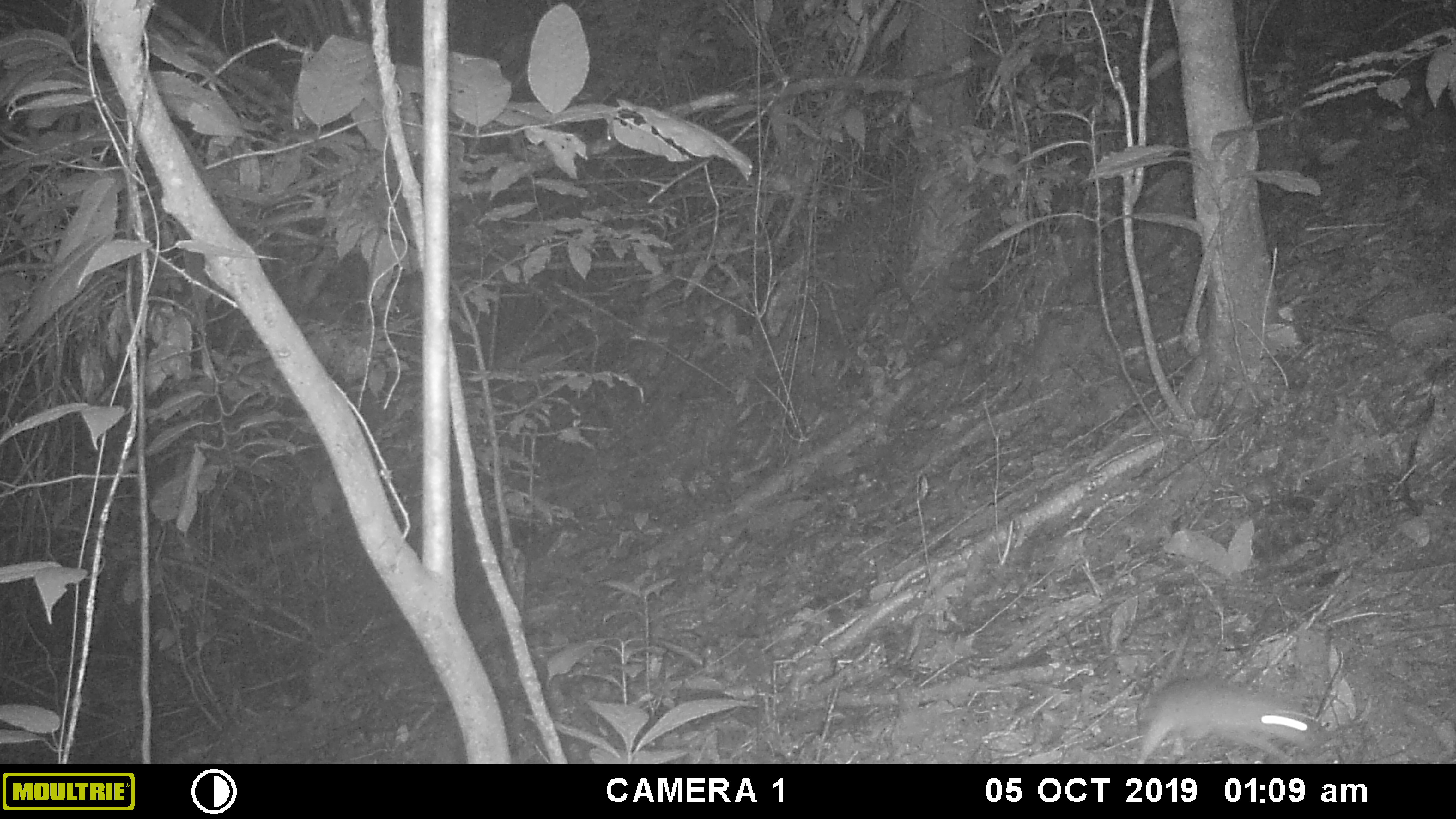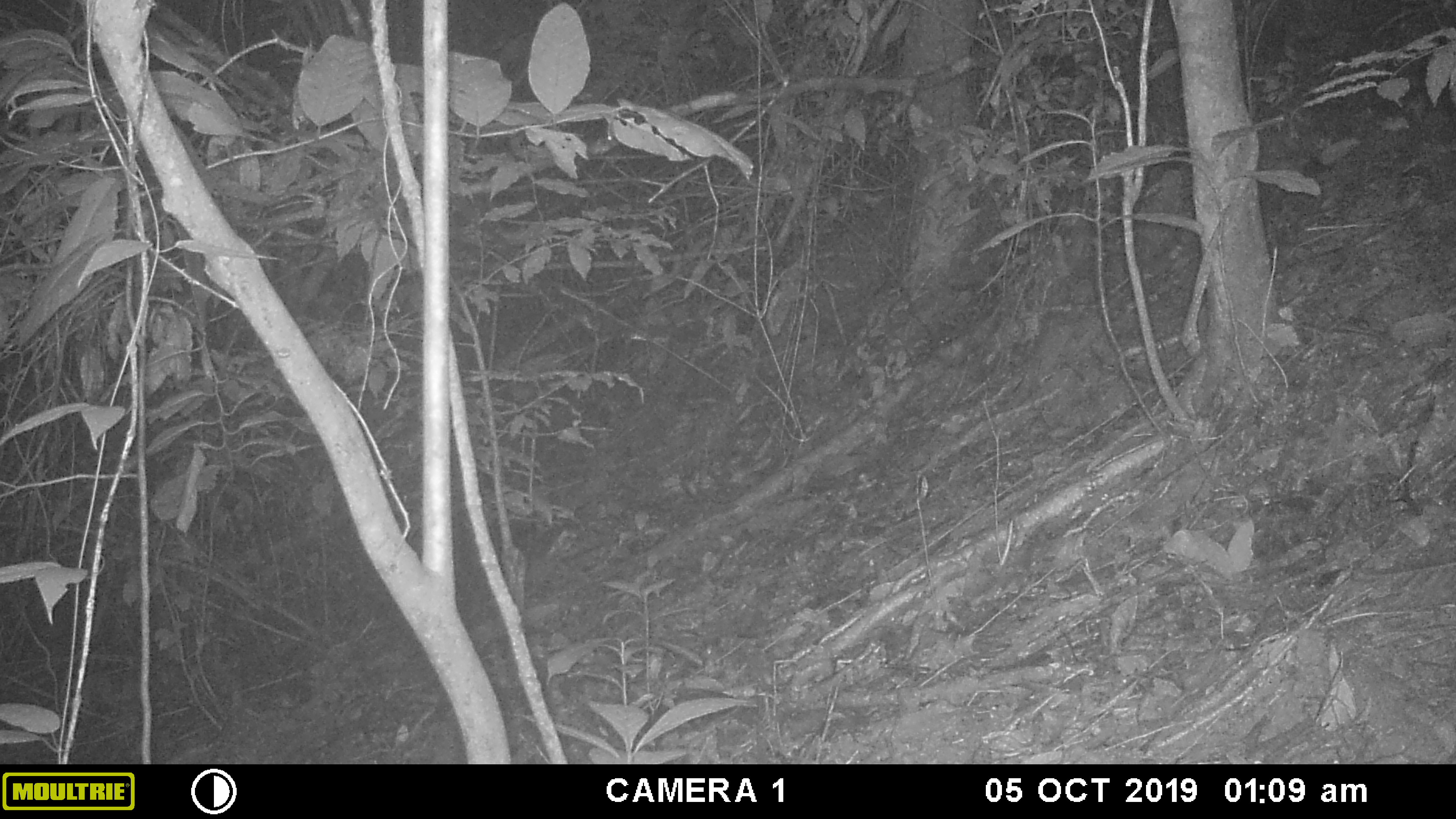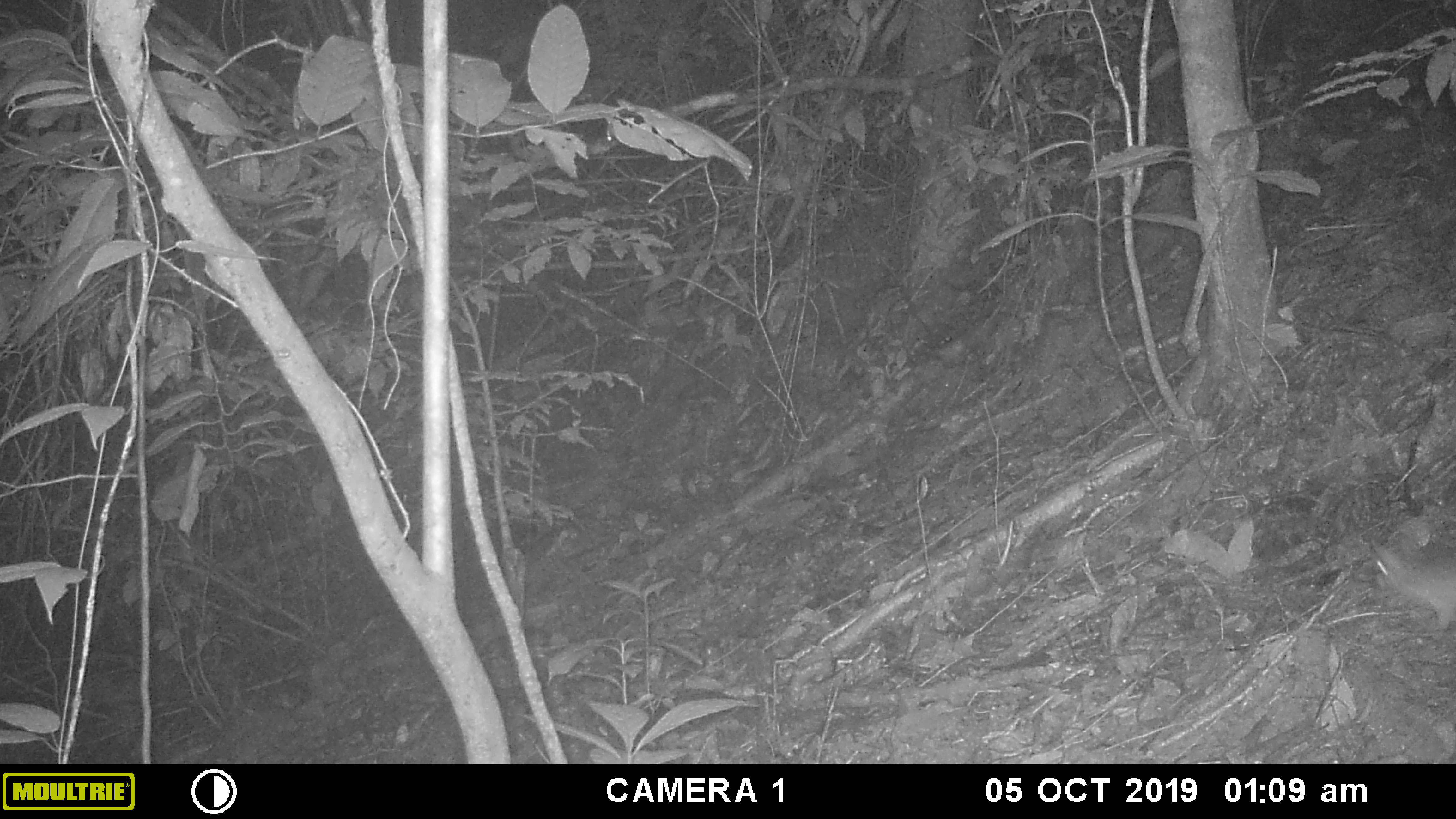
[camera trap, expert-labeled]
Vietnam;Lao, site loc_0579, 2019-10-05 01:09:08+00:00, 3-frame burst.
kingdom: Animalia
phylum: Chordata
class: Mammalia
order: Rodentia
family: Muridae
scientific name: Muridae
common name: old-world mice and rats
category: unidentified murid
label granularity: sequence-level